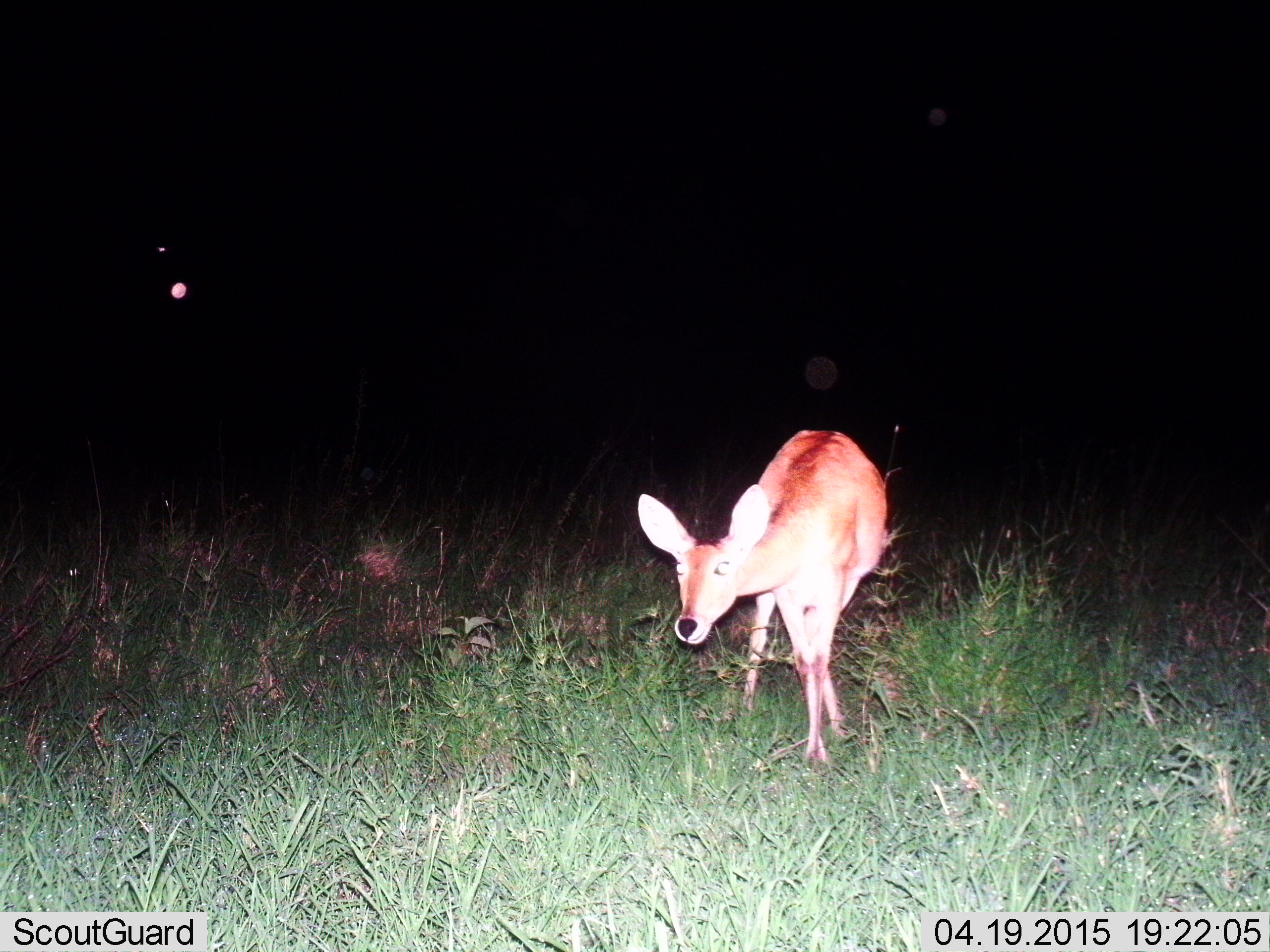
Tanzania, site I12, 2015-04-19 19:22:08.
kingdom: Animalia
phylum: Chordata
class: Mammalia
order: Artiodactyla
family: Bovidae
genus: Redunca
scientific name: Redunca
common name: reedbuck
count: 1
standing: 80%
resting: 0%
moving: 10%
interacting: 0%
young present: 0%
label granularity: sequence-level